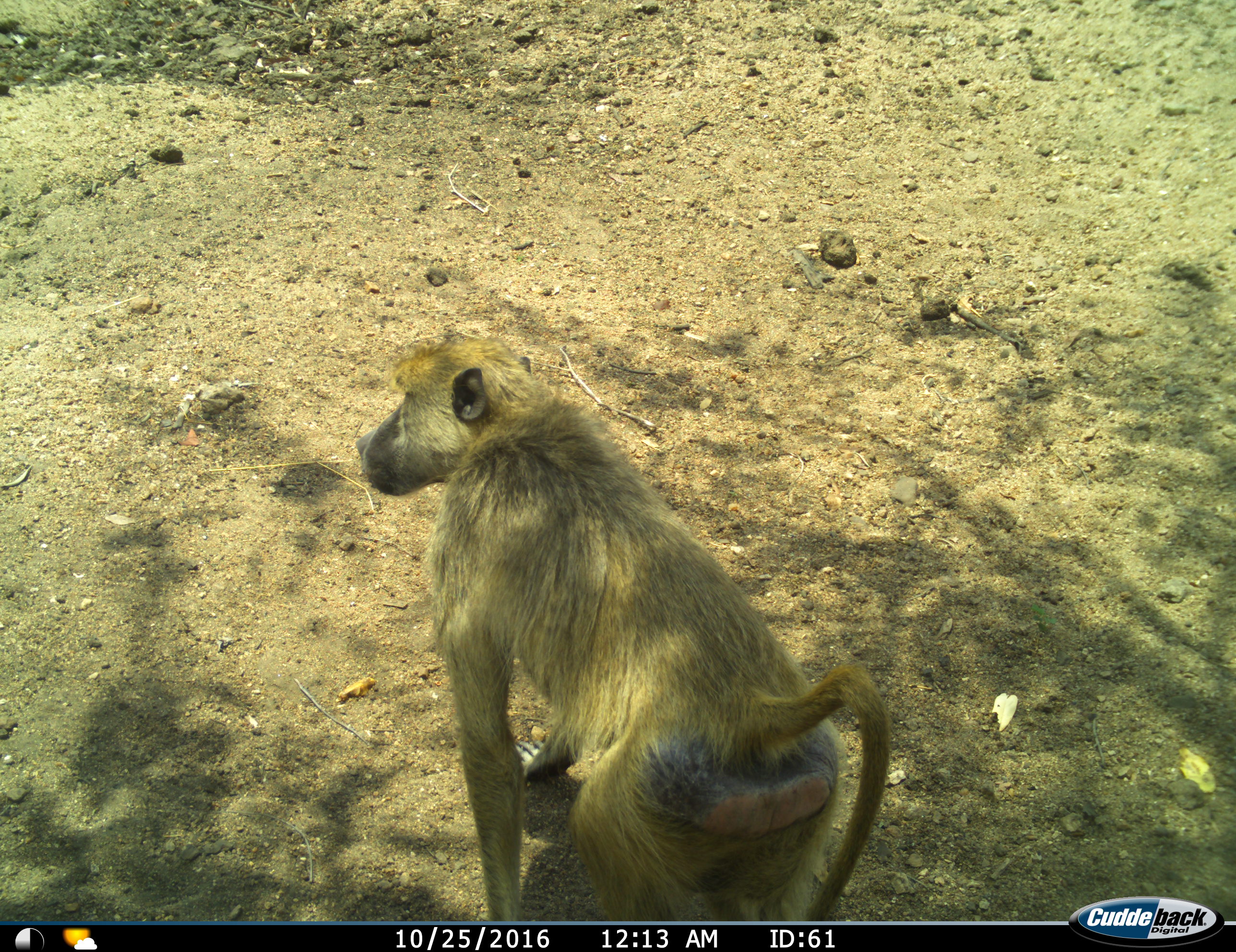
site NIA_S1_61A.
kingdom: Animalia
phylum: Chordata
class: Mammalia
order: Primates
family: Cercopithecidae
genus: Papio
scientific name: Papio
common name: baboon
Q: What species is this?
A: Baboon (Papio).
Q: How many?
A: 1.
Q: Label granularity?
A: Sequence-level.